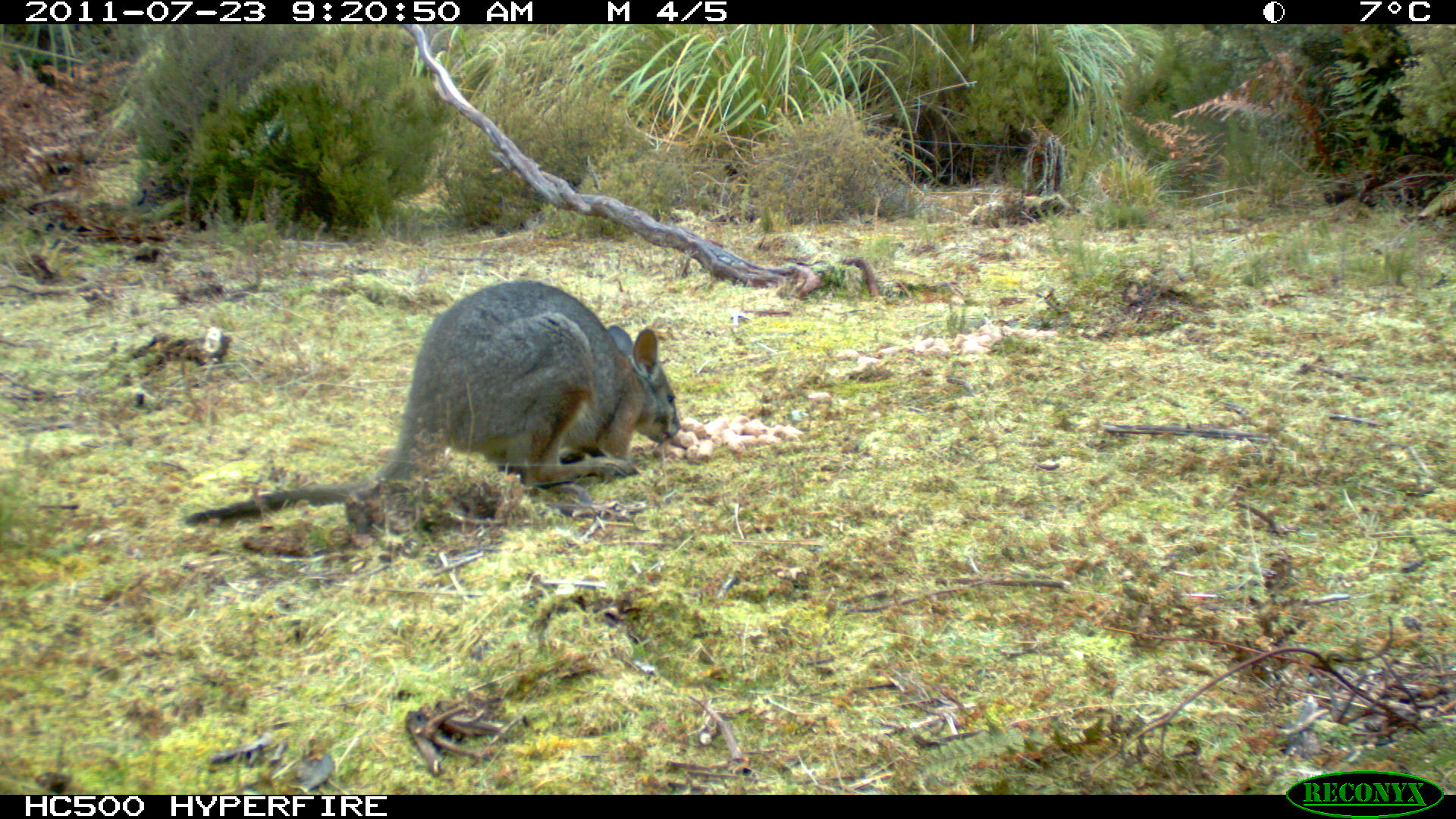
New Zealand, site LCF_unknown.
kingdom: Animalia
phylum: Chordata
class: Mammalia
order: Diprotodontia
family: Macropodidae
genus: Notamacropus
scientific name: Notamacropus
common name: wallaby